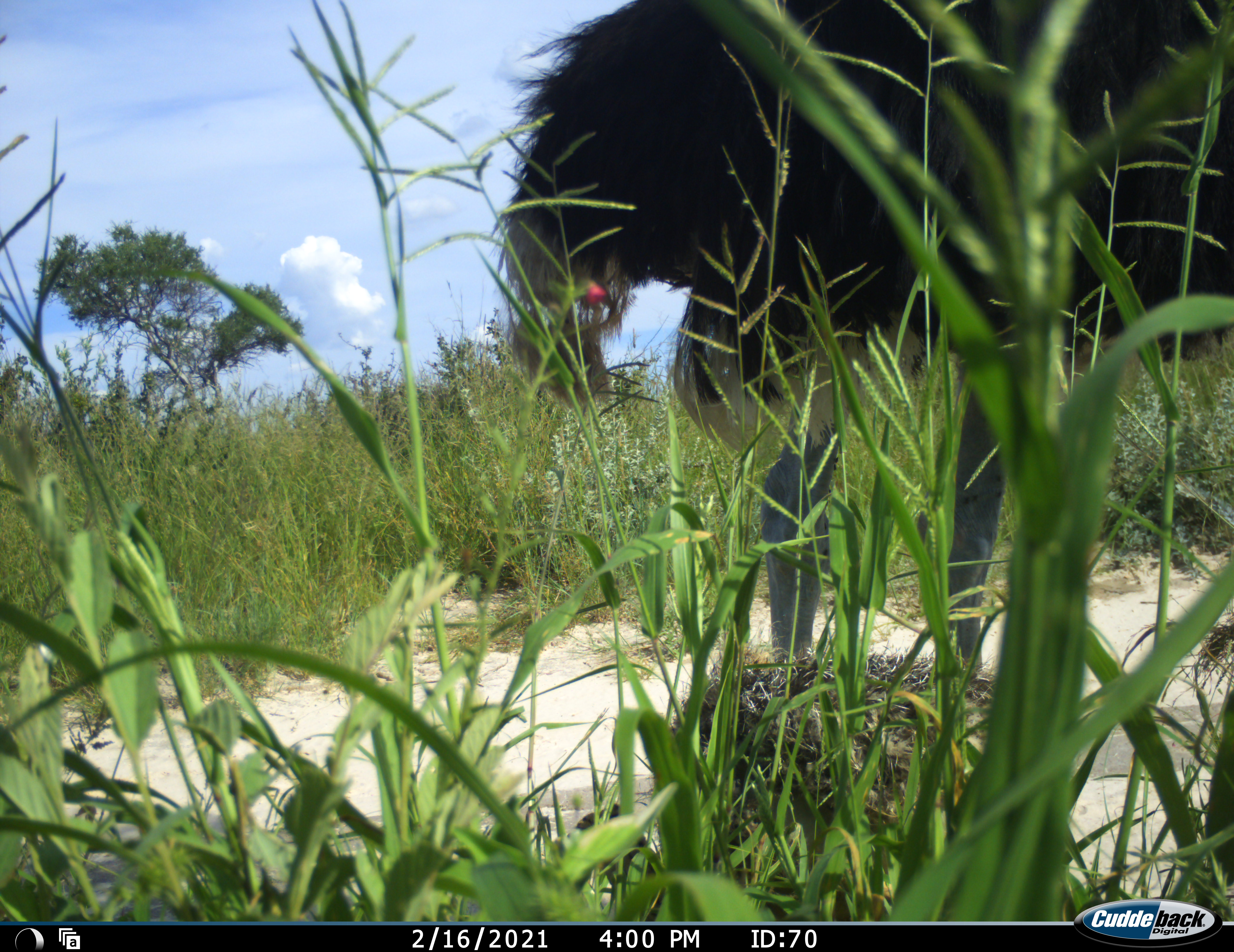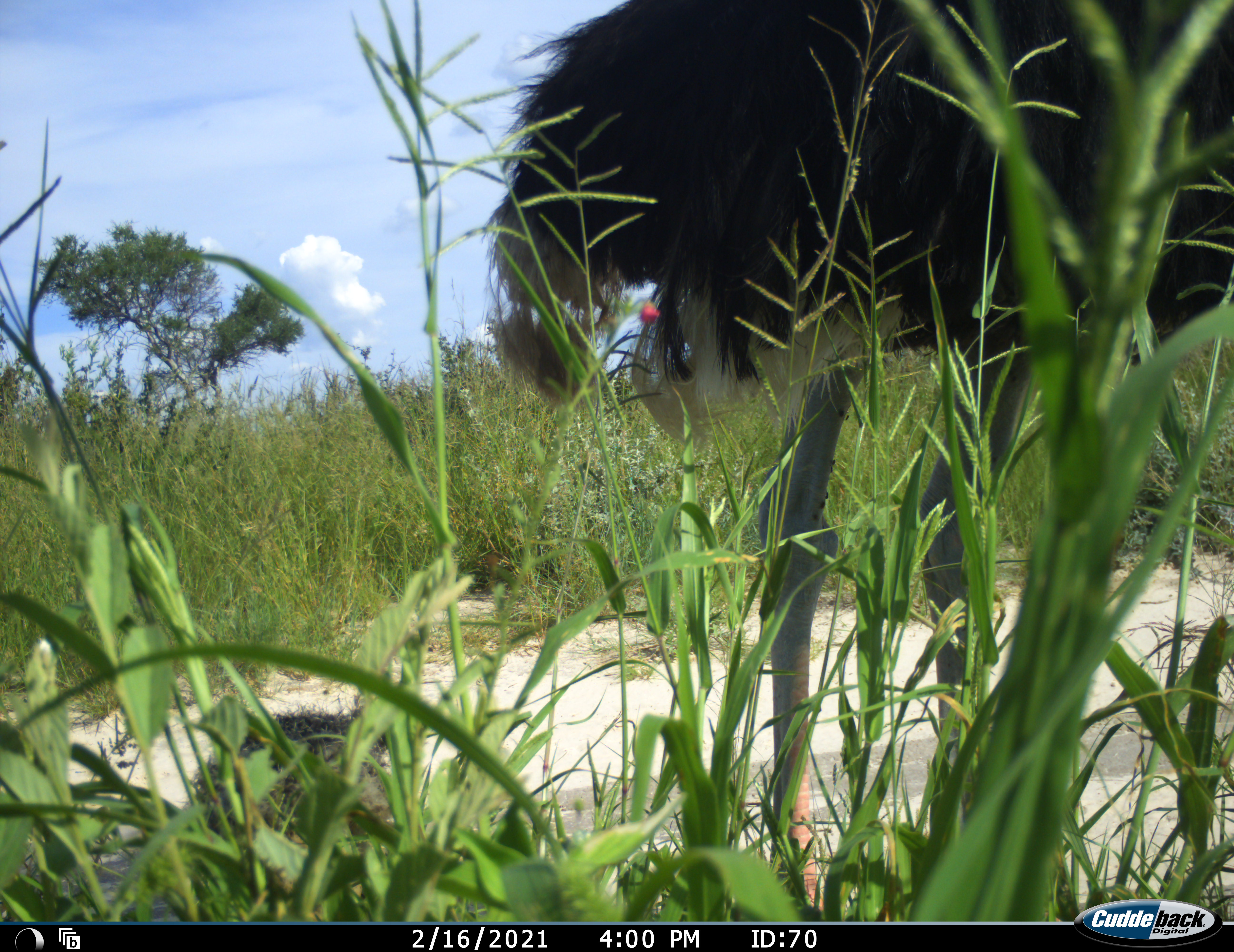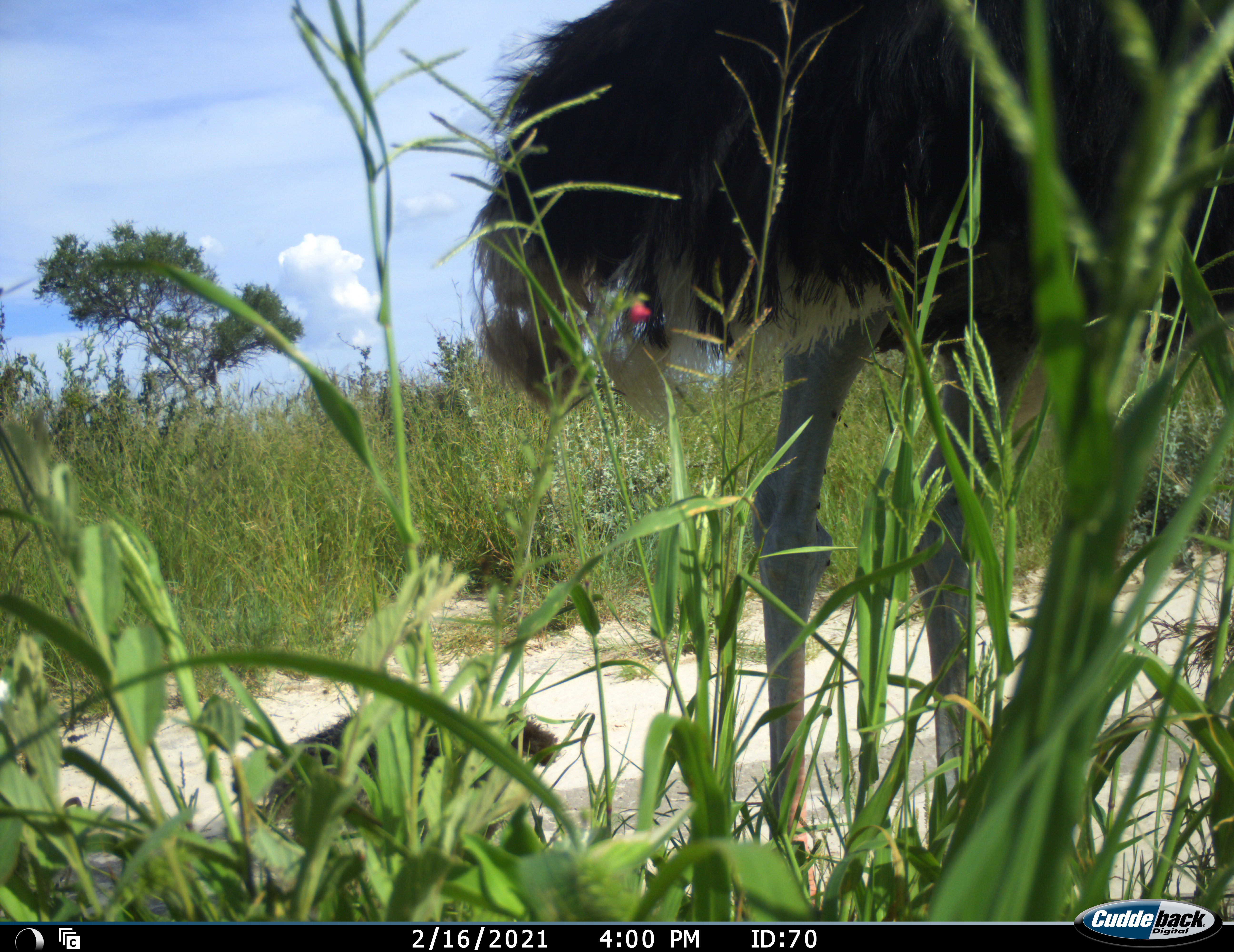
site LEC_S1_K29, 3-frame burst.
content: unidentified animal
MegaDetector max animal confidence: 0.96